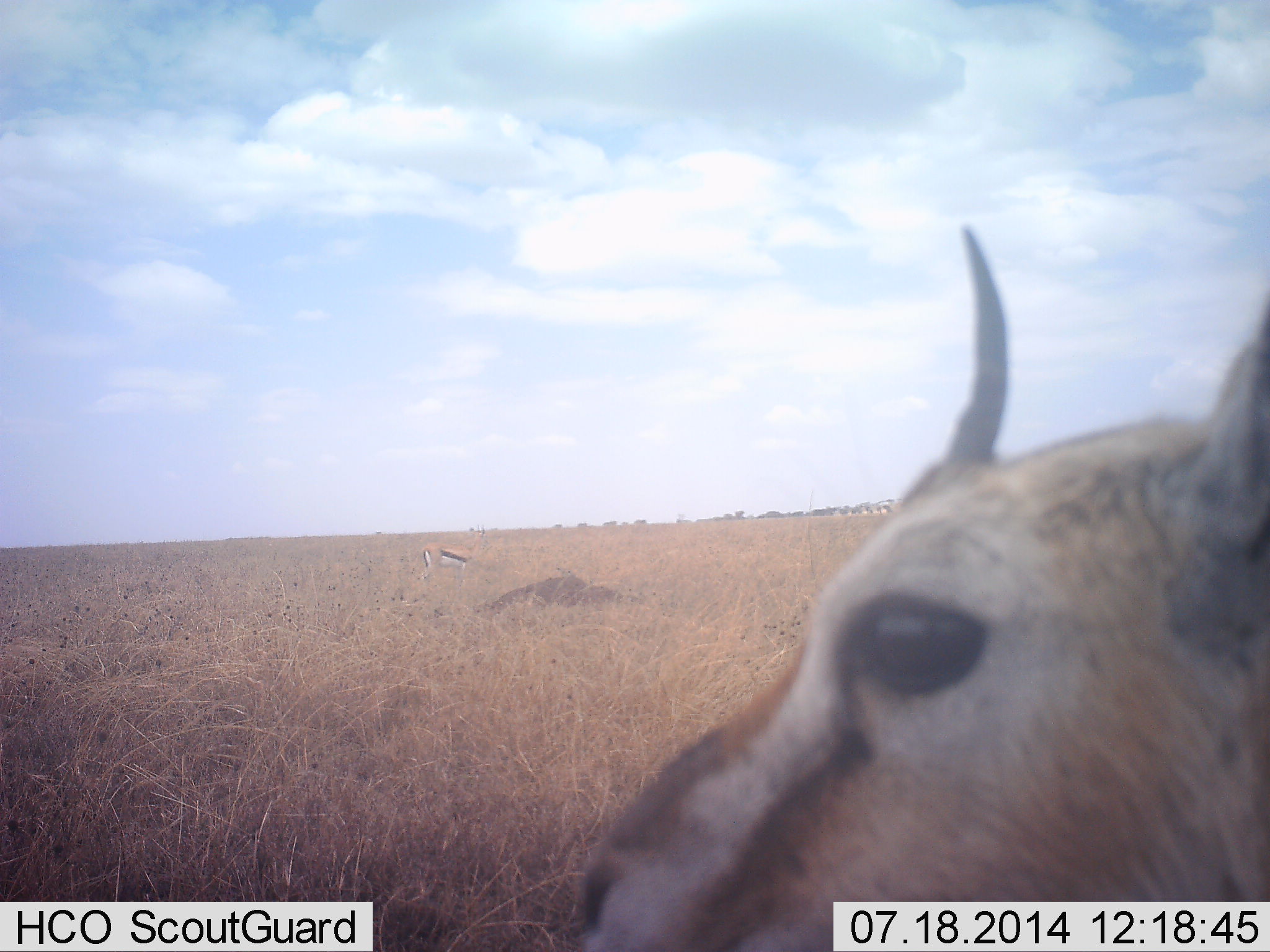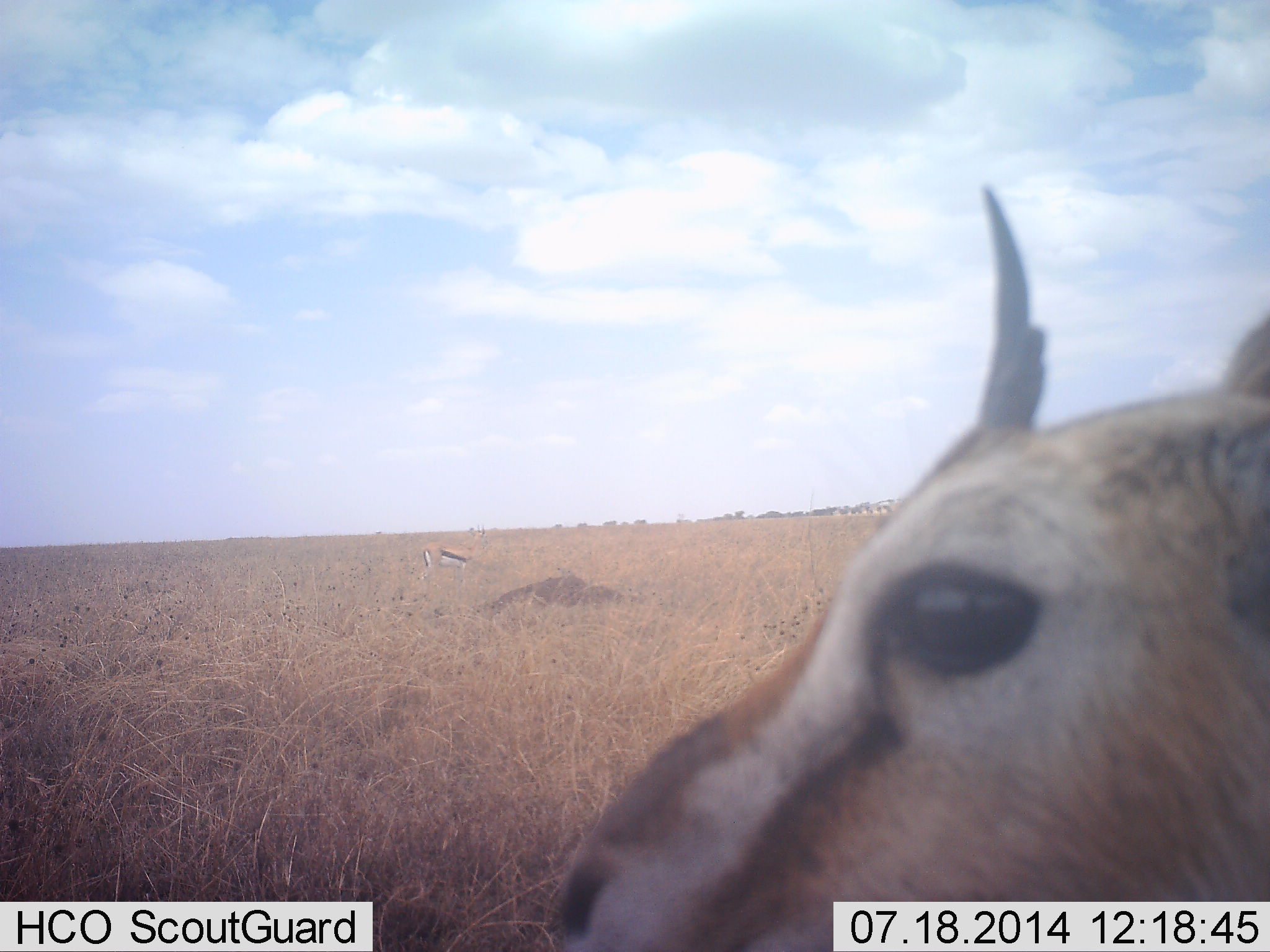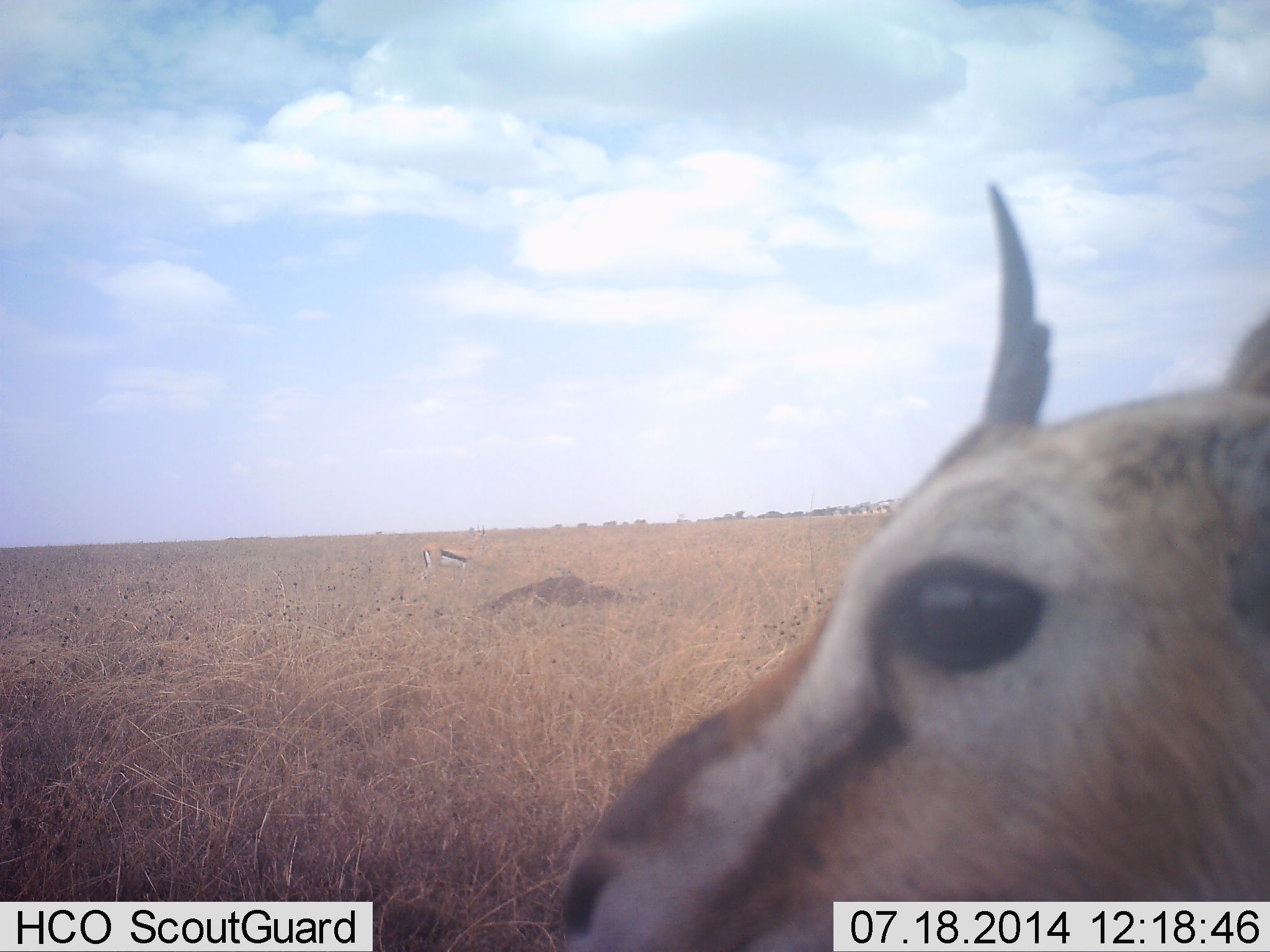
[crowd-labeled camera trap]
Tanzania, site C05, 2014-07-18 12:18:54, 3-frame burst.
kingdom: Animalia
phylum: Chordata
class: Mammalia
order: Artiodactyla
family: Bovidae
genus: Eudorcas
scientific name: Eudorcas thomsonii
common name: thomson's gazelle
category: gazellethomsons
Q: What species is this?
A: Gazellethomsons (thomson's gazelle) (Eudorcas thomsonii).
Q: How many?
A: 2.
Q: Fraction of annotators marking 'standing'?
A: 90%.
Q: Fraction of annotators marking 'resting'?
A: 10%.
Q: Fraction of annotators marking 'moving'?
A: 0%.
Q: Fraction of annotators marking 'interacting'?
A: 0%.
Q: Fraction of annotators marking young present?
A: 0%.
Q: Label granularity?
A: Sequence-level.